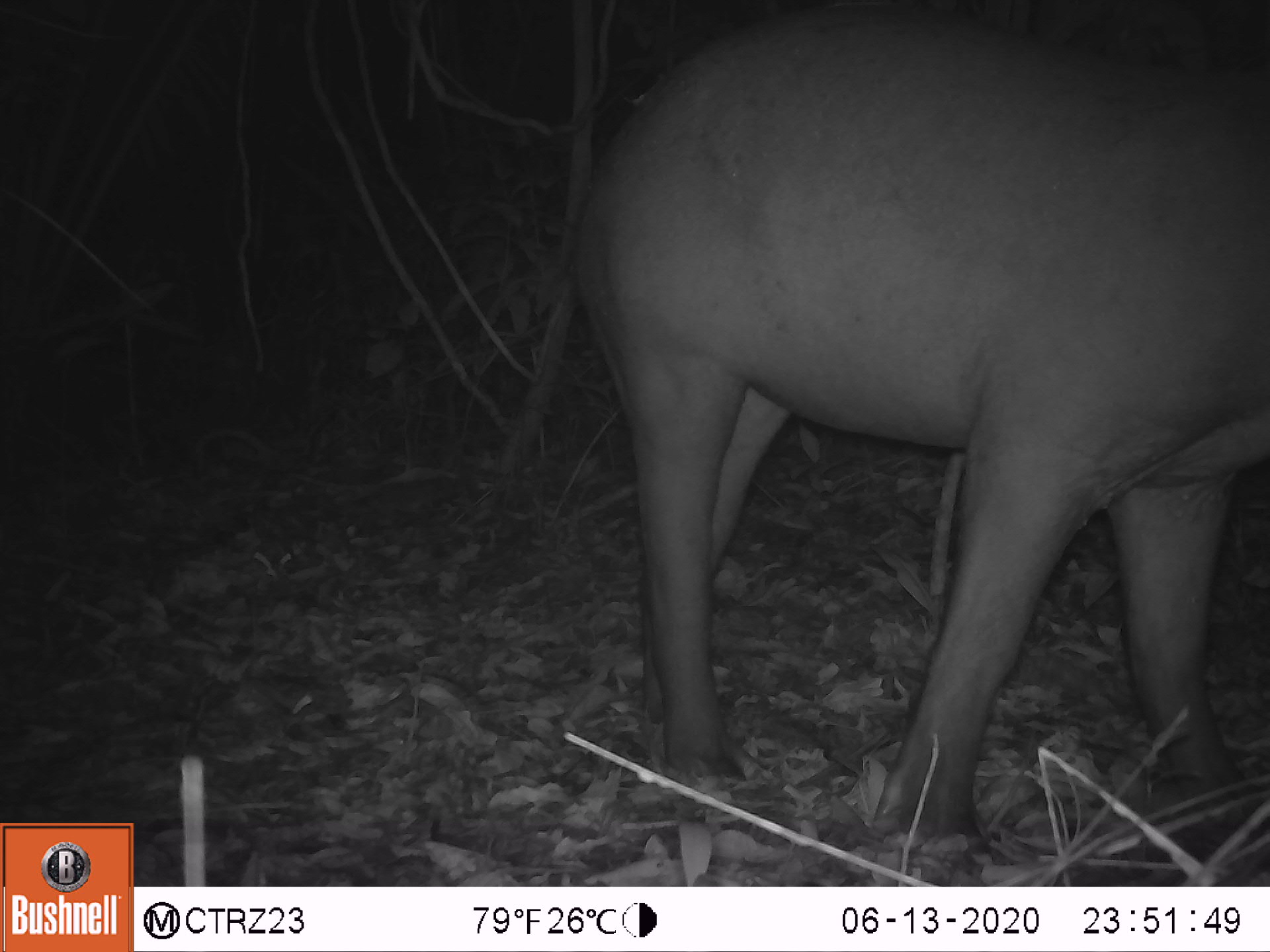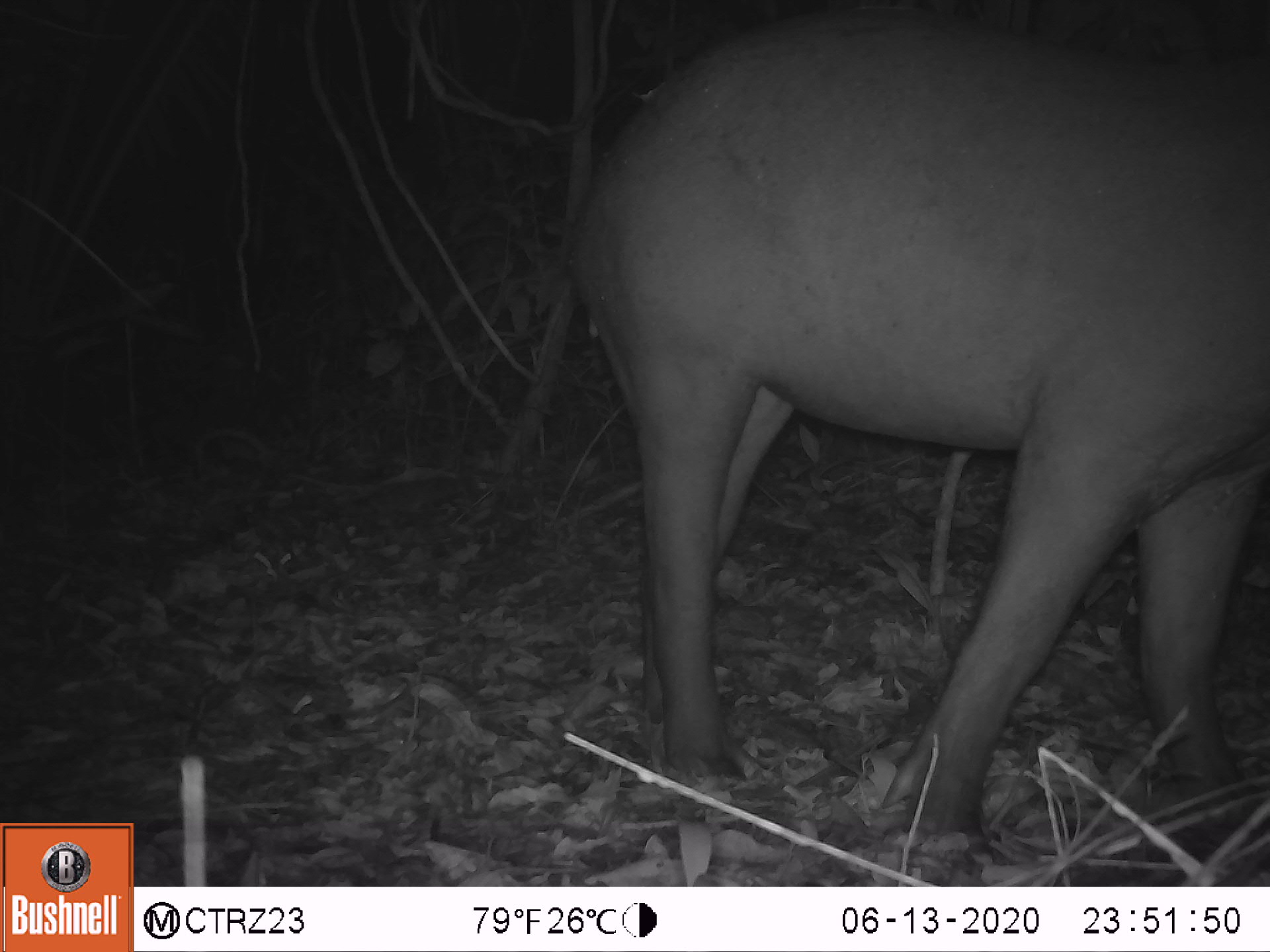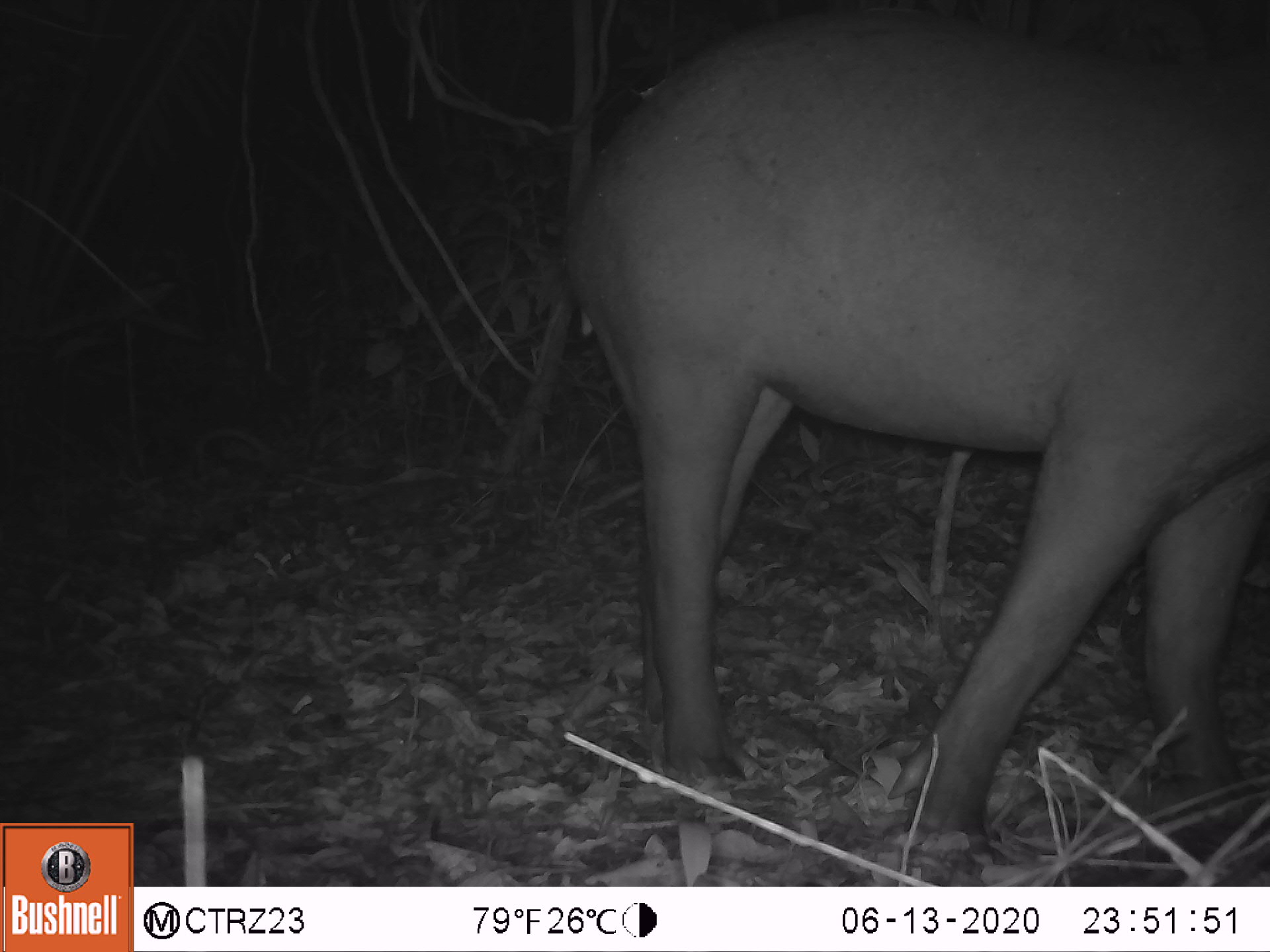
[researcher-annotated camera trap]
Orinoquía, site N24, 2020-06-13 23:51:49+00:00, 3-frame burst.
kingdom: Animalia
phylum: Chordata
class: Mammalia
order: Perissodactyla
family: Tapiridae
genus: Tapirus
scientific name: Tapirus terrestris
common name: lowland tapir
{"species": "lowland tapir (Tapirus terrestris)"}